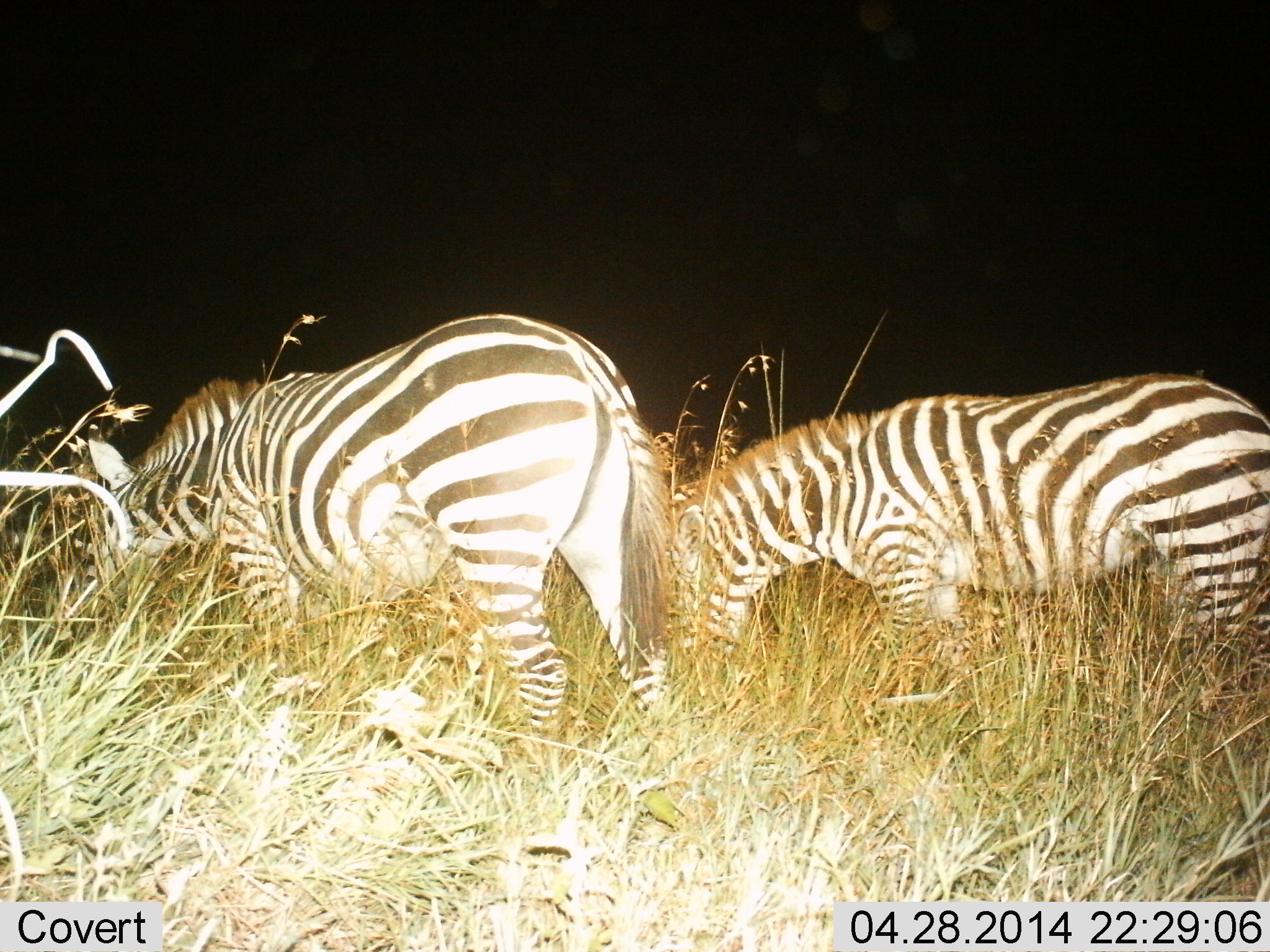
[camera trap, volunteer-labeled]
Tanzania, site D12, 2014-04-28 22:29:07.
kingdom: Animalia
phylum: Chordata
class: Mammalia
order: Perissodactyla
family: Equidae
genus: Equus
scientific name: Equus quagga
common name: plains zebra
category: zebra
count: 2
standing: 20%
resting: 0%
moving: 10%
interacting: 0%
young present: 0%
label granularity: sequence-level